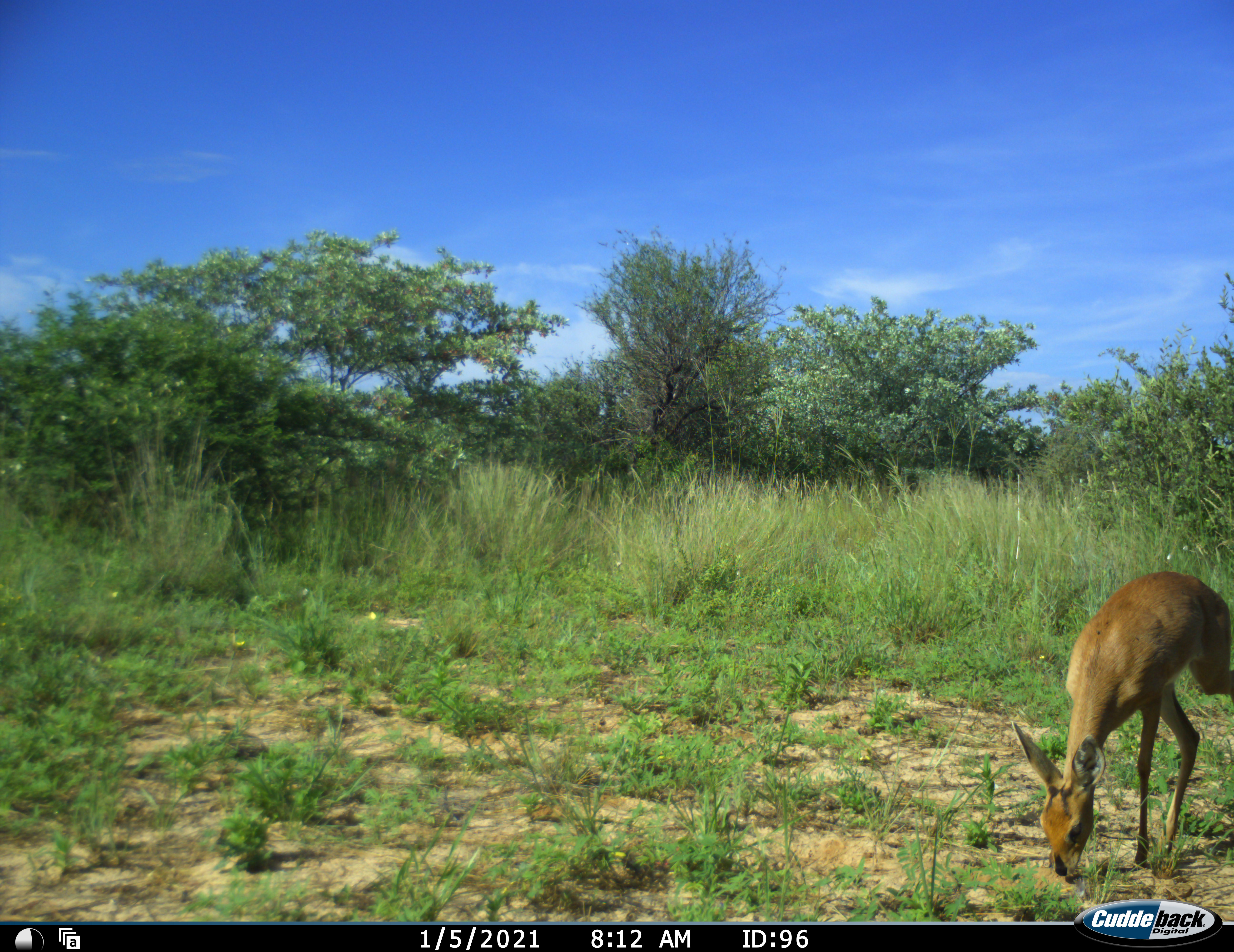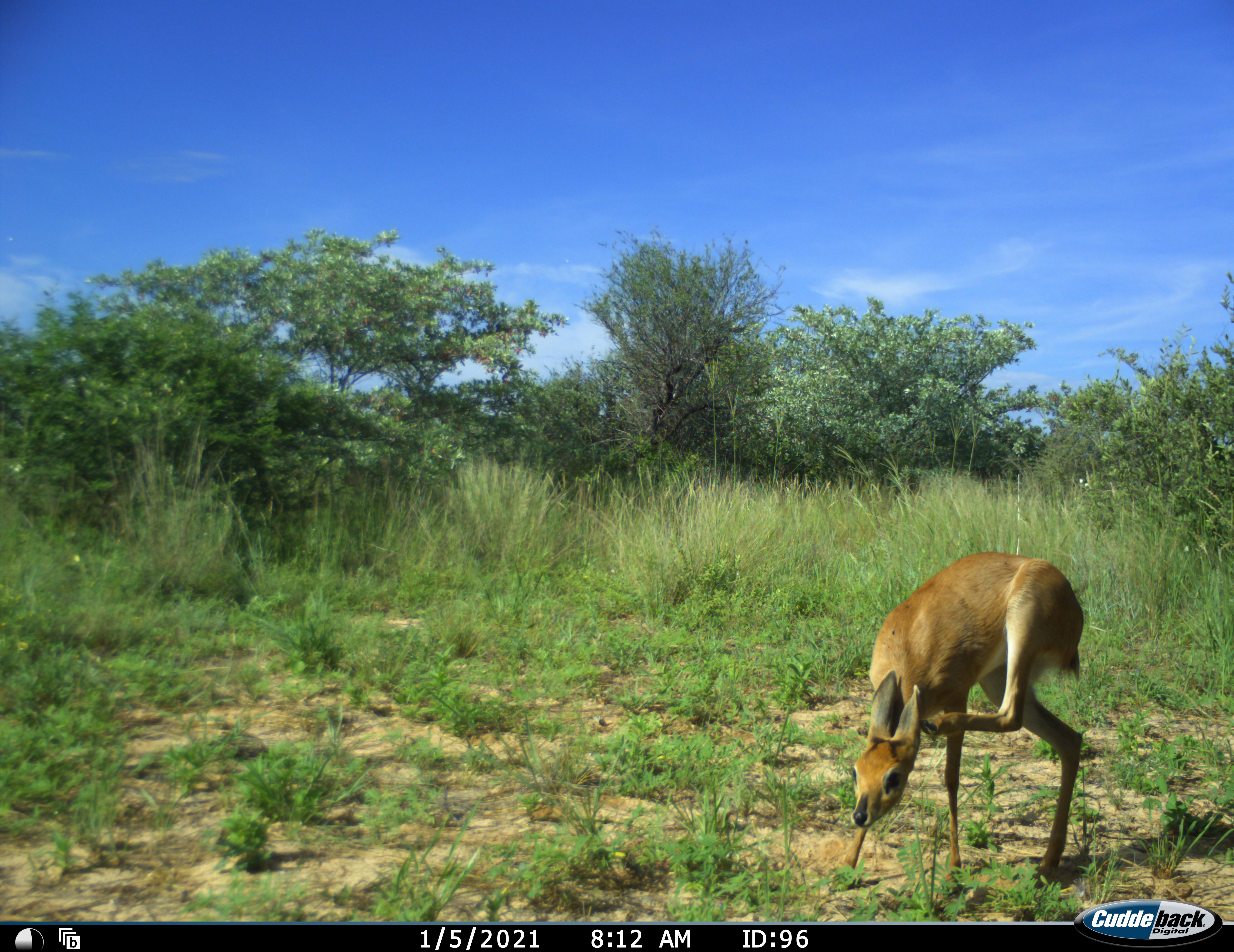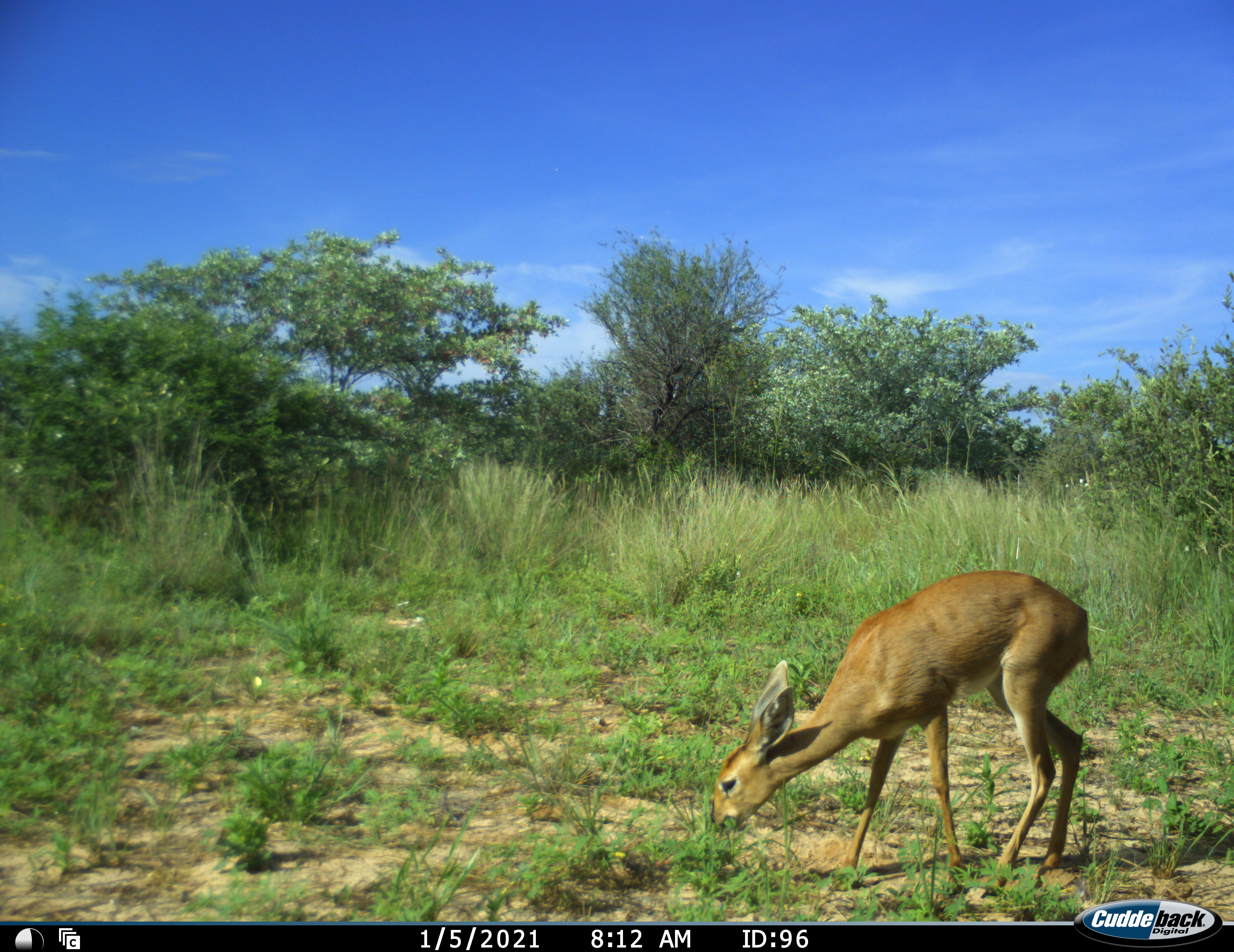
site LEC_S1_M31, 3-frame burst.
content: unidentified animal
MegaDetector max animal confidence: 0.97